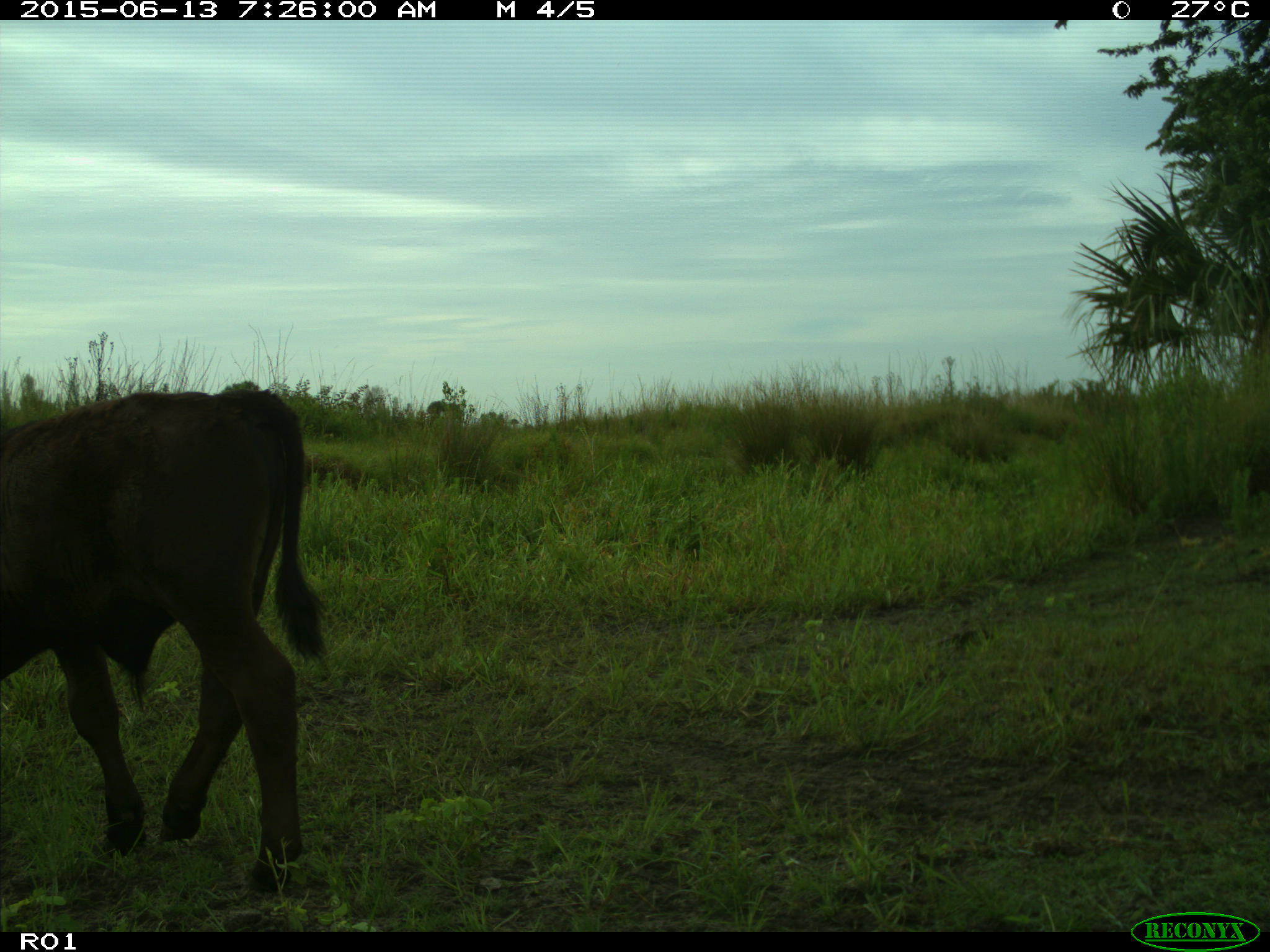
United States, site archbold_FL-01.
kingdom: Animalia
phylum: Chordata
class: Mammalia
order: Artiodactyla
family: Bovidae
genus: Bos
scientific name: Bos taurus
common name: domestic cow